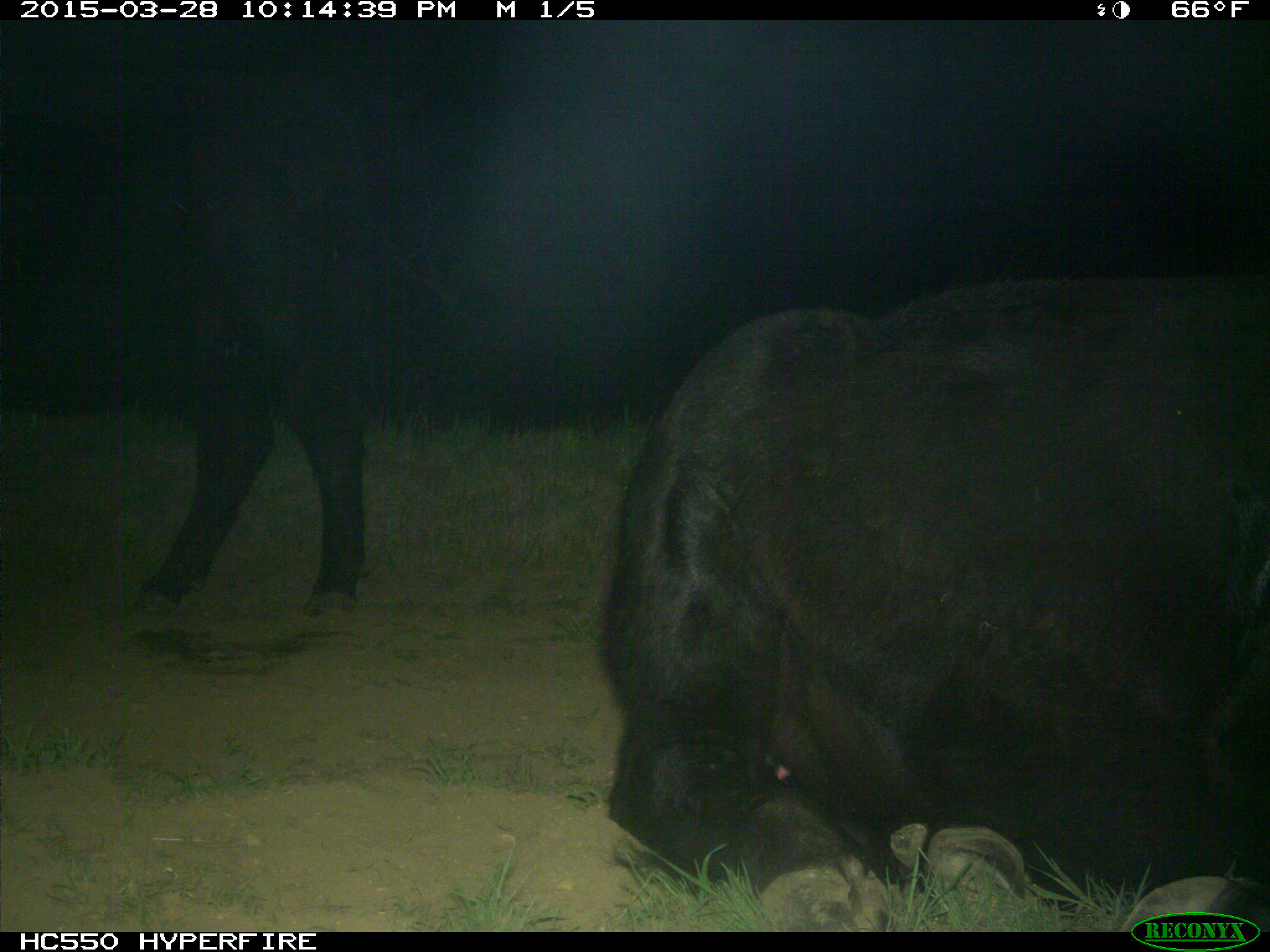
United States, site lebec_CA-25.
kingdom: Animalia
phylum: Chordata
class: Mammalia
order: Artiodactyla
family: Bovidae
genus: Bos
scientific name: Bos taurus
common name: domestic cow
Bos taurus (domestic cow).